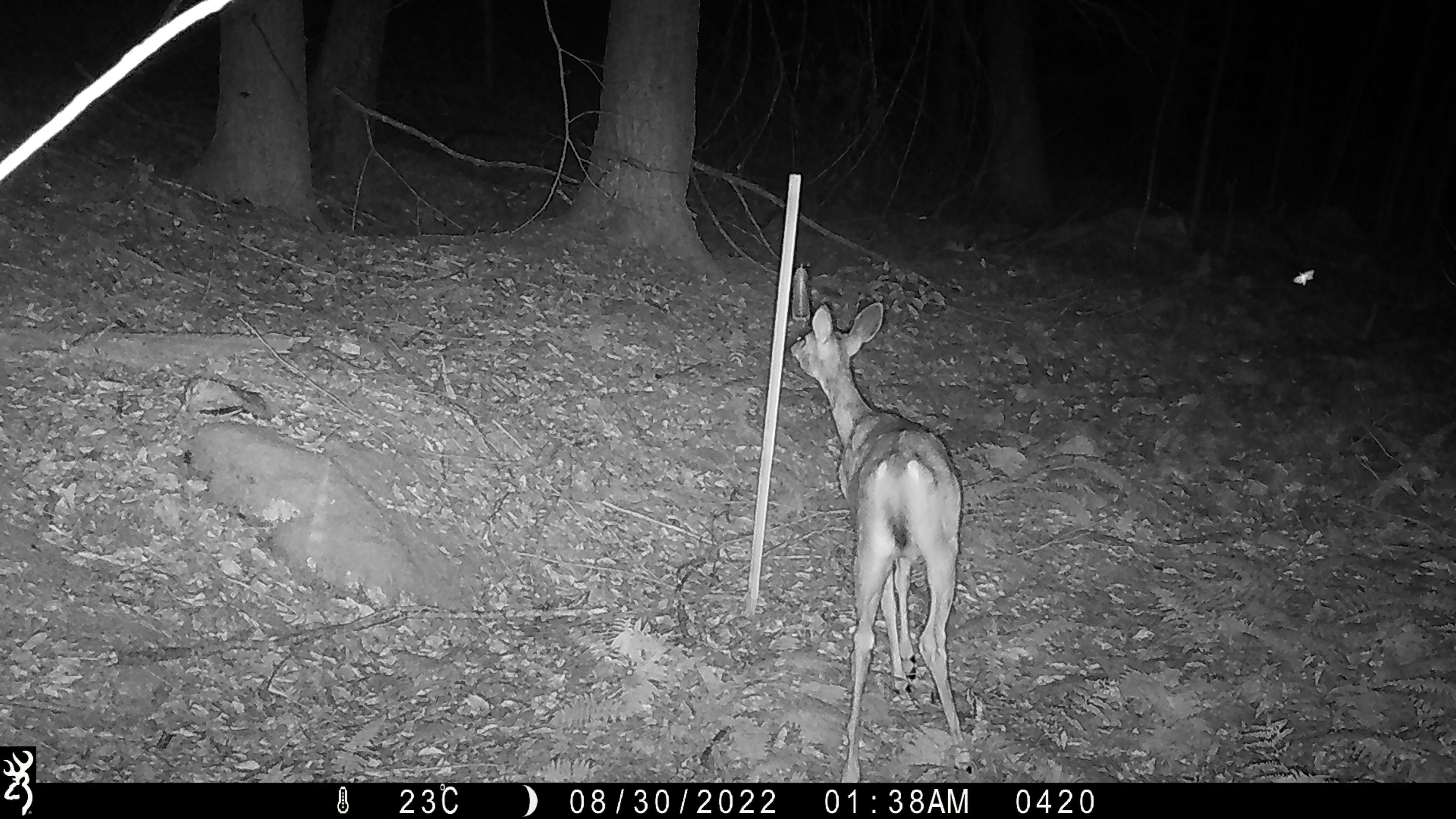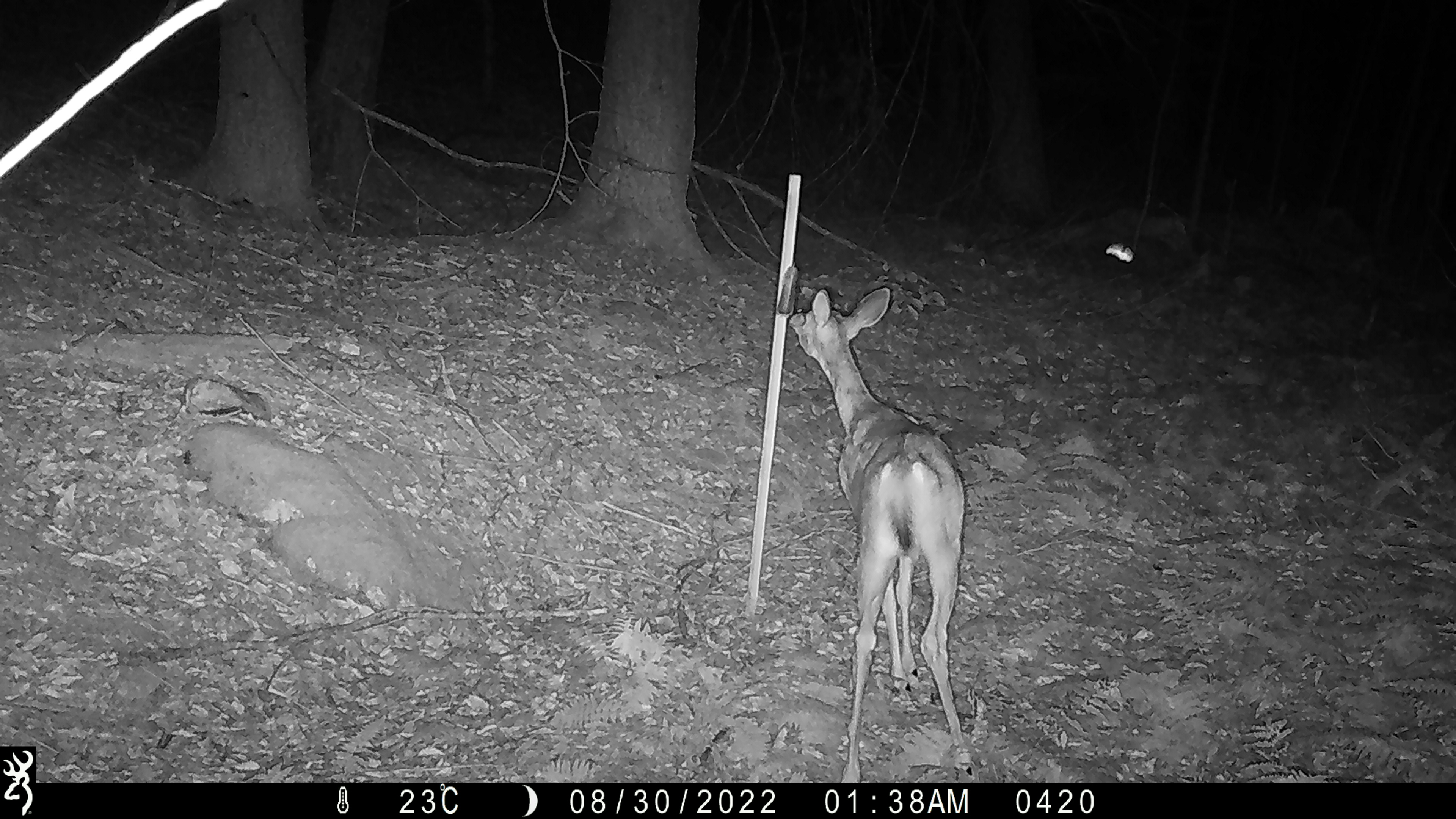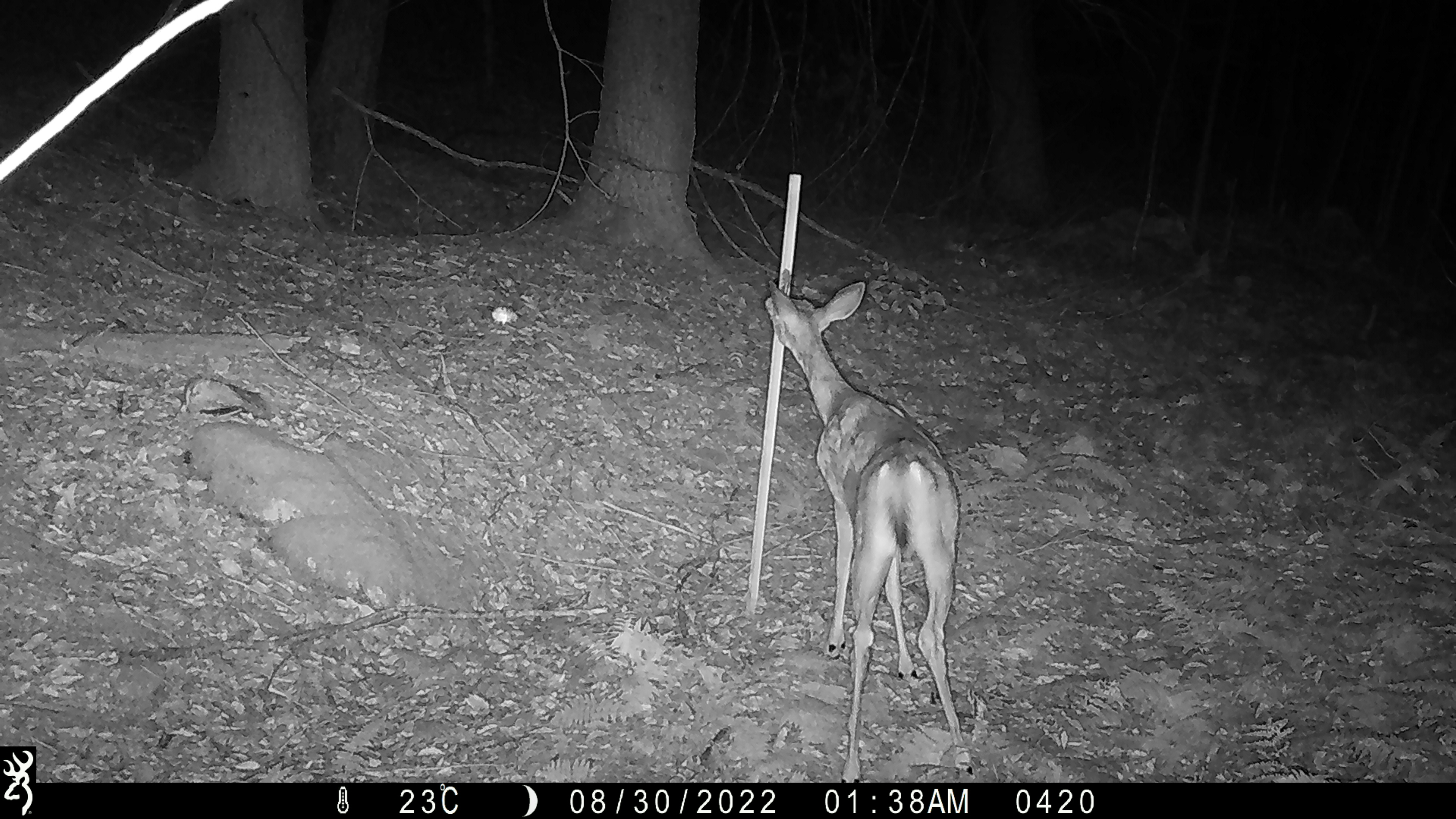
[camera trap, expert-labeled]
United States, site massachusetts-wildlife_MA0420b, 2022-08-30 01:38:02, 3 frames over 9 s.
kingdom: Animalia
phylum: Arthropoda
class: Insecta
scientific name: Insecta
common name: insect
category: insect sp.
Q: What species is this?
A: Insect sp. (insect) (Insecta).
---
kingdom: Animalia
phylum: Chordata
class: Mammalia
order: Artiodactyla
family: Cervidae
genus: Odocoileus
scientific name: Odocoileus virginianus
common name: white-tailed deer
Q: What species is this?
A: White-tailed deer (Odocoileus virginianus).